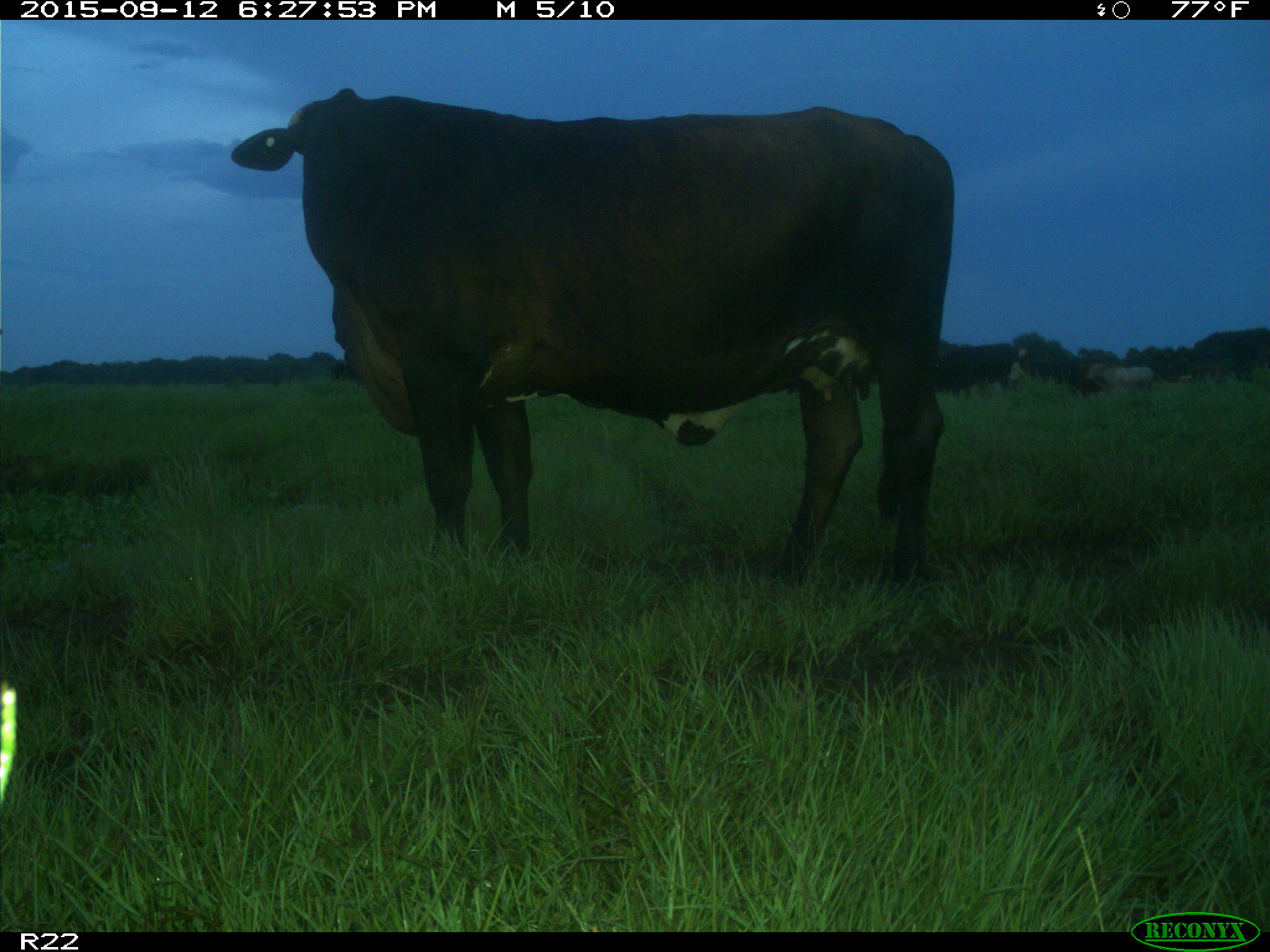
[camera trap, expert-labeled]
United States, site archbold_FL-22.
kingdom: Animalia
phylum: Chordata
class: Mammalia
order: Artiodactyla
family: Bovidae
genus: Bos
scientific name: Bos taurus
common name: domestic cow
Bos taurus (domestic cow).